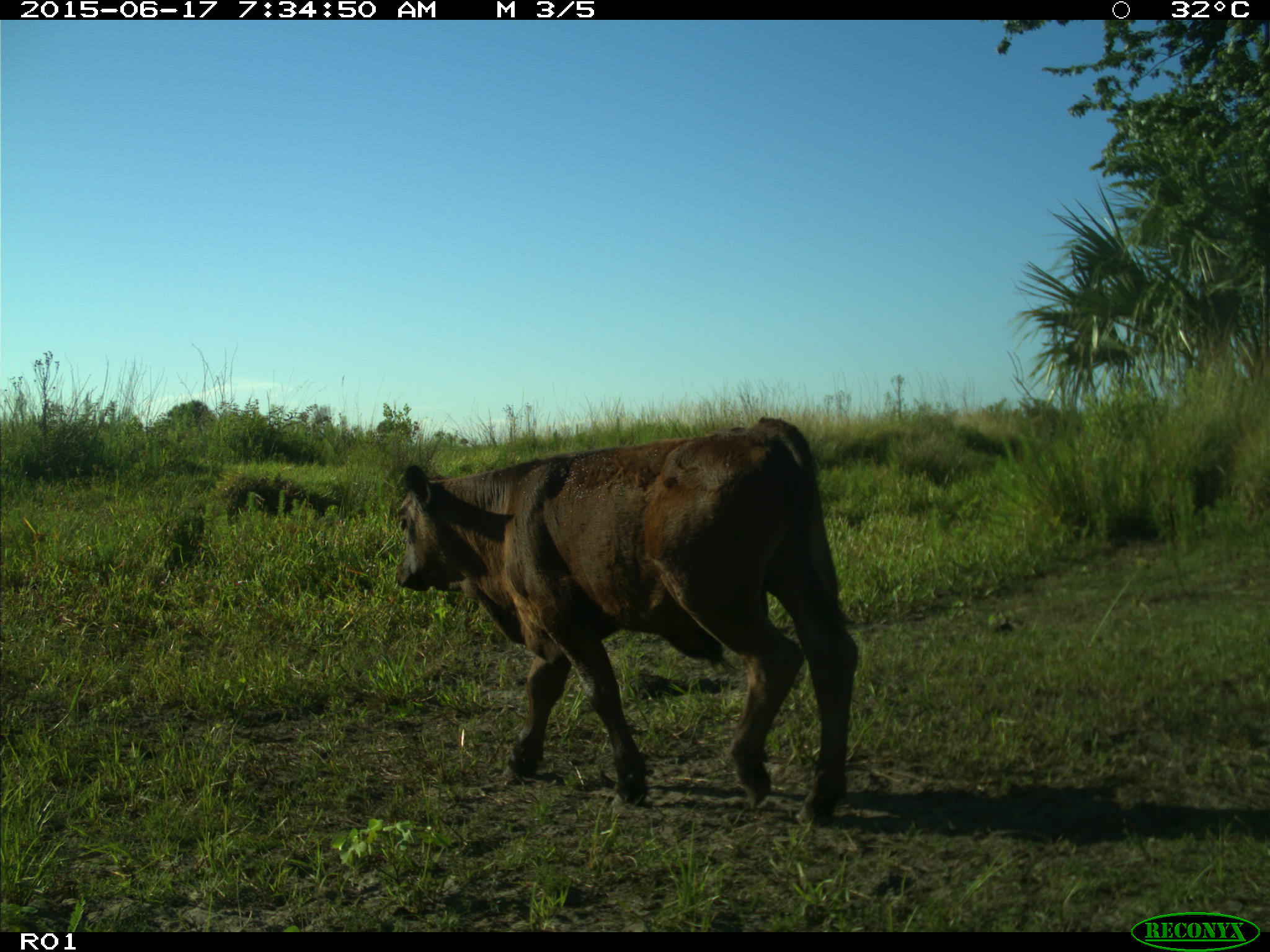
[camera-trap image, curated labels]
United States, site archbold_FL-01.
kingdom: Animalia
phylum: Chordata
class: Mammalia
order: Artiodactyla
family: Bovidae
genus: Bos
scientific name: Bos taurus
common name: domestic cow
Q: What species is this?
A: Bos taurus (domestic cow).